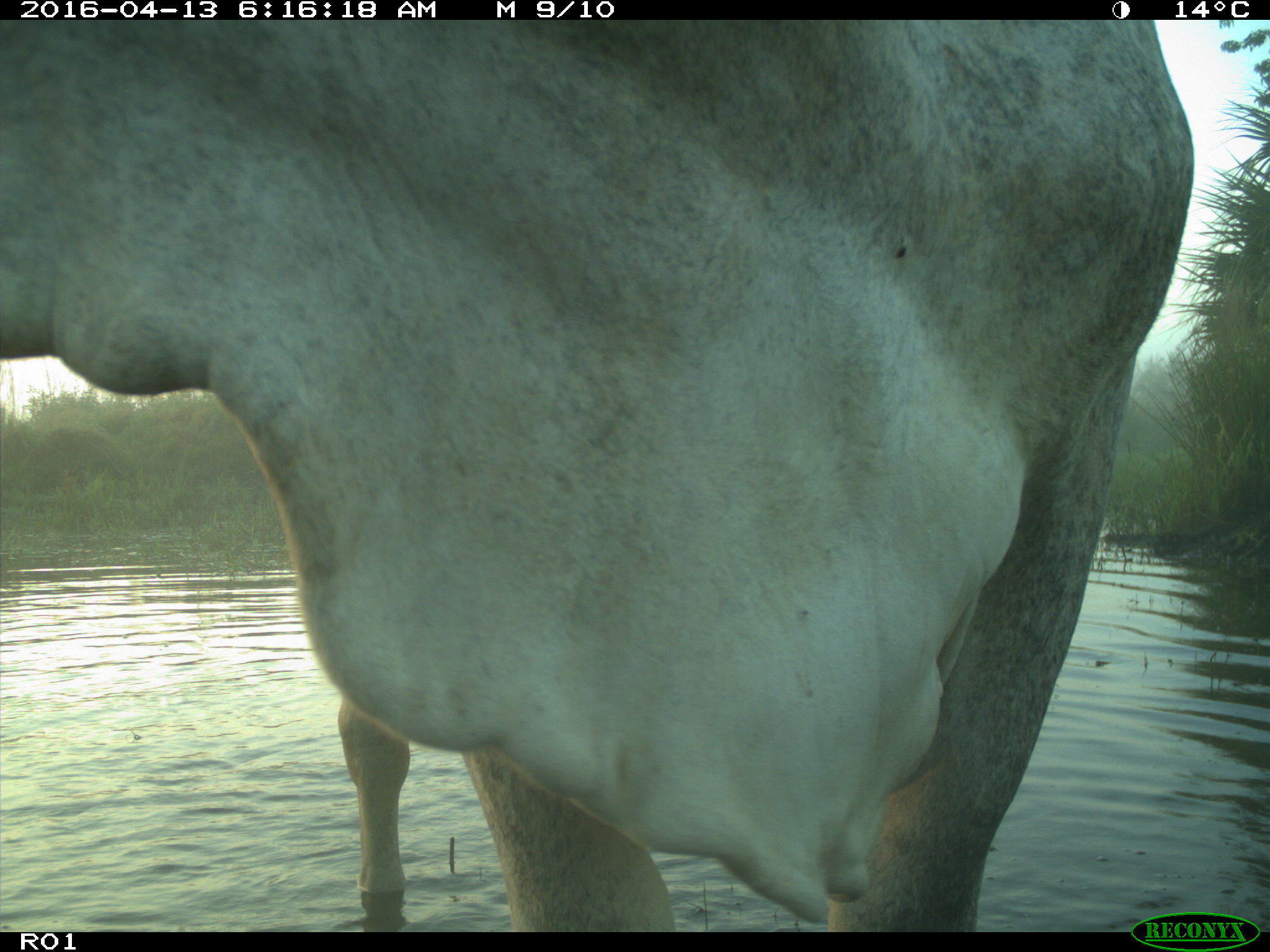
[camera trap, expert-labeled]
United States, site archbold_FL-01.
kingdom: Animalia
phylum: Chordata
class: Mammalia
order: Artiodactyla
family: Bovidae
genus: Bos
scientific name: Bos taurus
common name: domestic cow